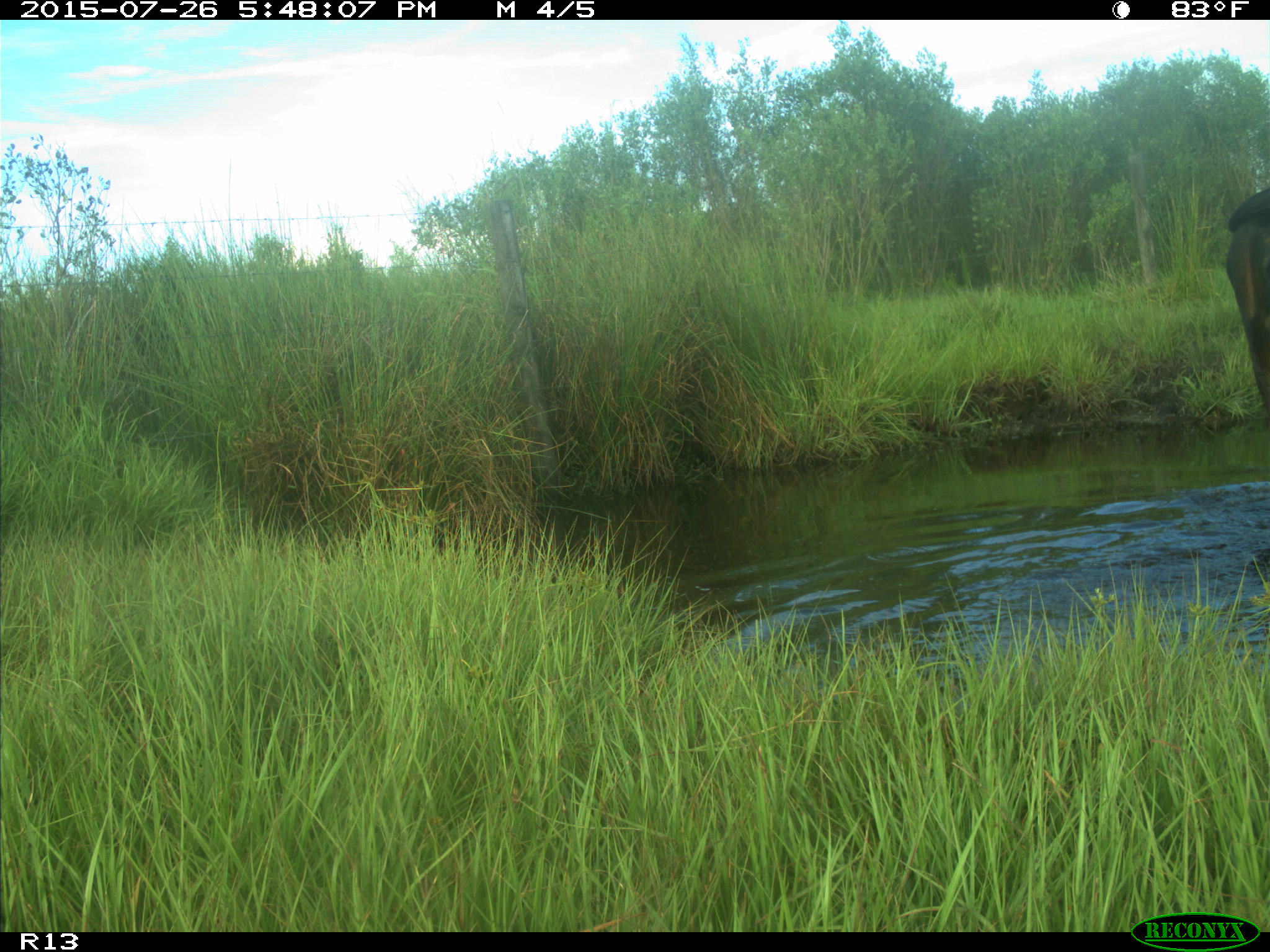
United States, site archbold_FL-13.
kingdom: Animalia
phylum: Chordata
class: Mammalia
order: Artiodactyla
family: Bovidae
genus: Bos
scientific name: Bos taurus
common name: domestic cow